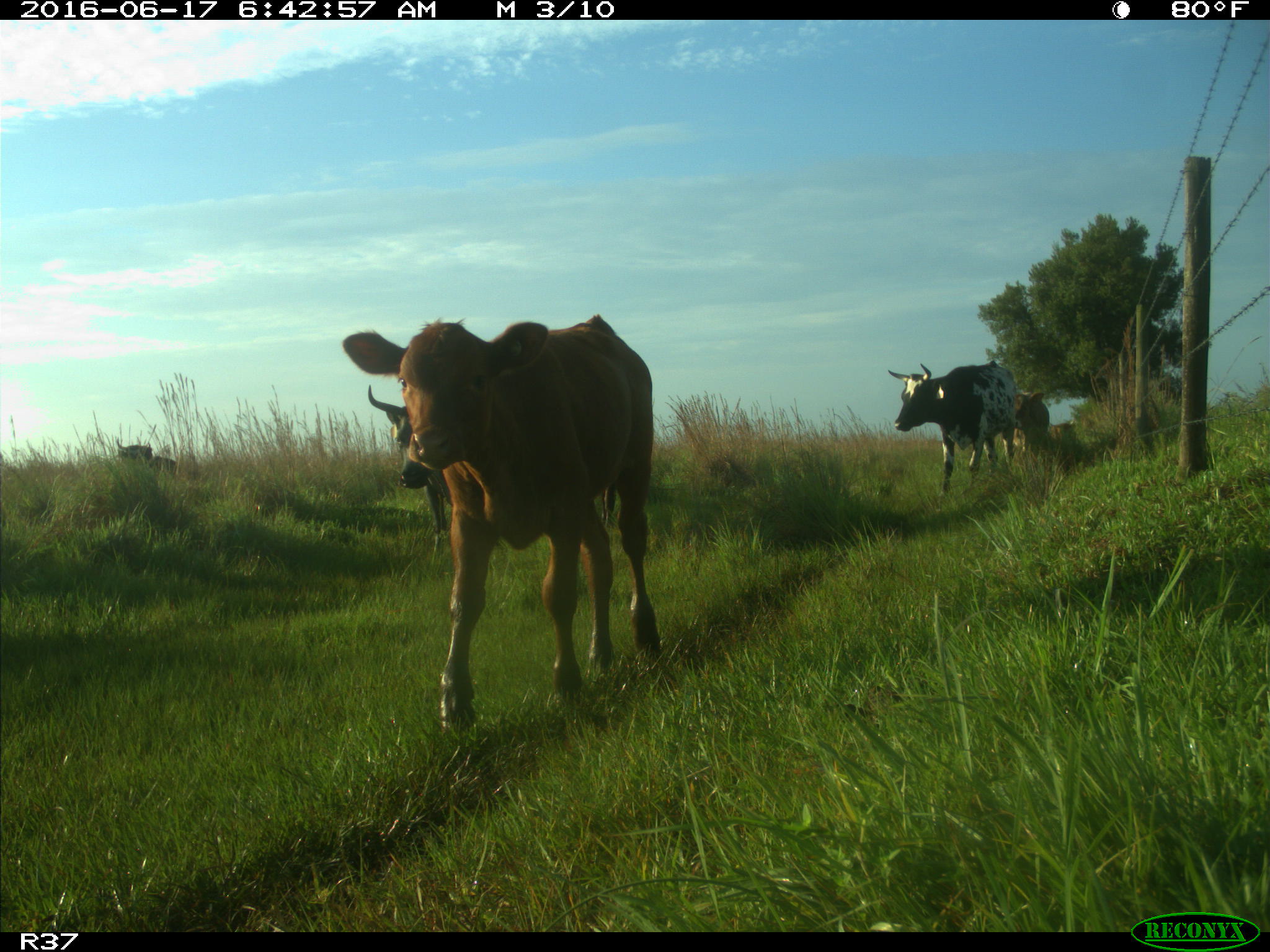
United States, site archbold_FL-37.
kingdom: Animalia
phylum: Chordata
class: Mammalia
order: Artiodactyla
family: Bovidae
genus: Bos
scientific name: Bos taurus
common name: domestic cow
Bos taurus (domestic cow).